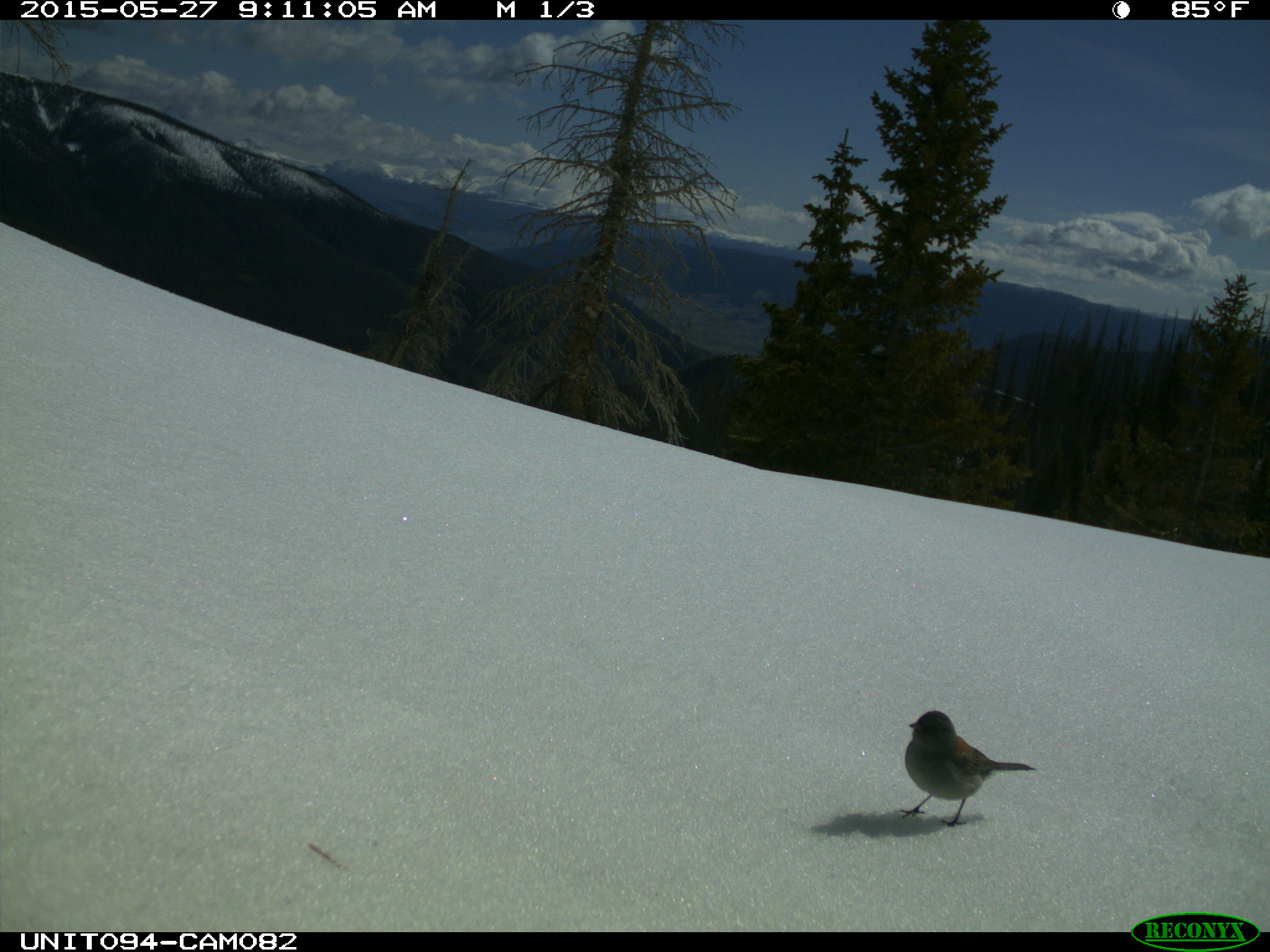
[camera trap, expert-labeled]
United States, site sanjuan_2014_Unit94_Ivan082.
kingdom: Animalia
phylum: Chordata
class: Aves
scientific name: Aves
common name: birds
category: unidentified bird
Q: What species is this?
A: Unidentified bird (birds) (Aves).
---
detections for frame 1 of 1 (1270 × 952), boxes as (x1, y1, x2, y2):
animal: (899, 710, 1036, 827)